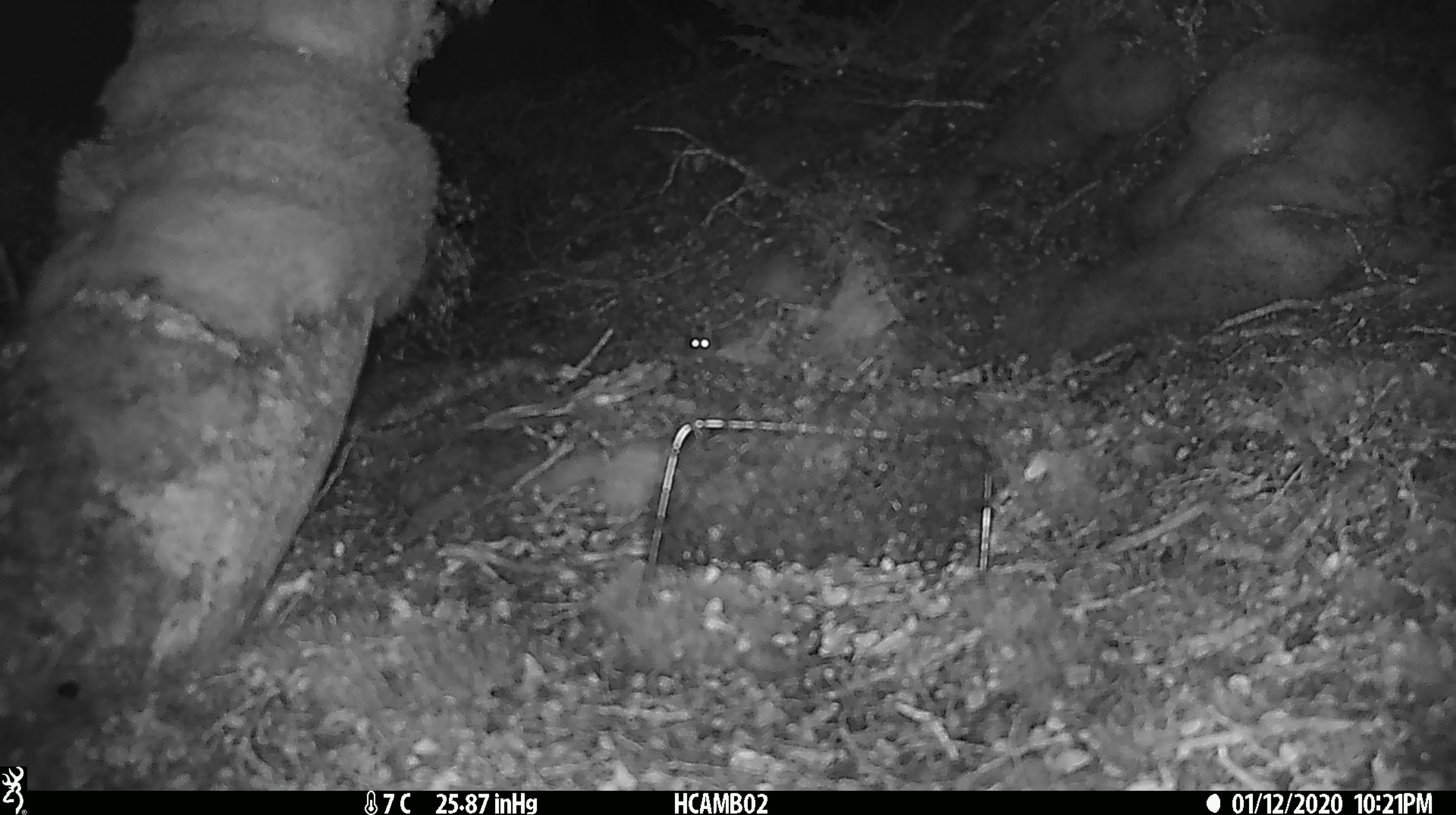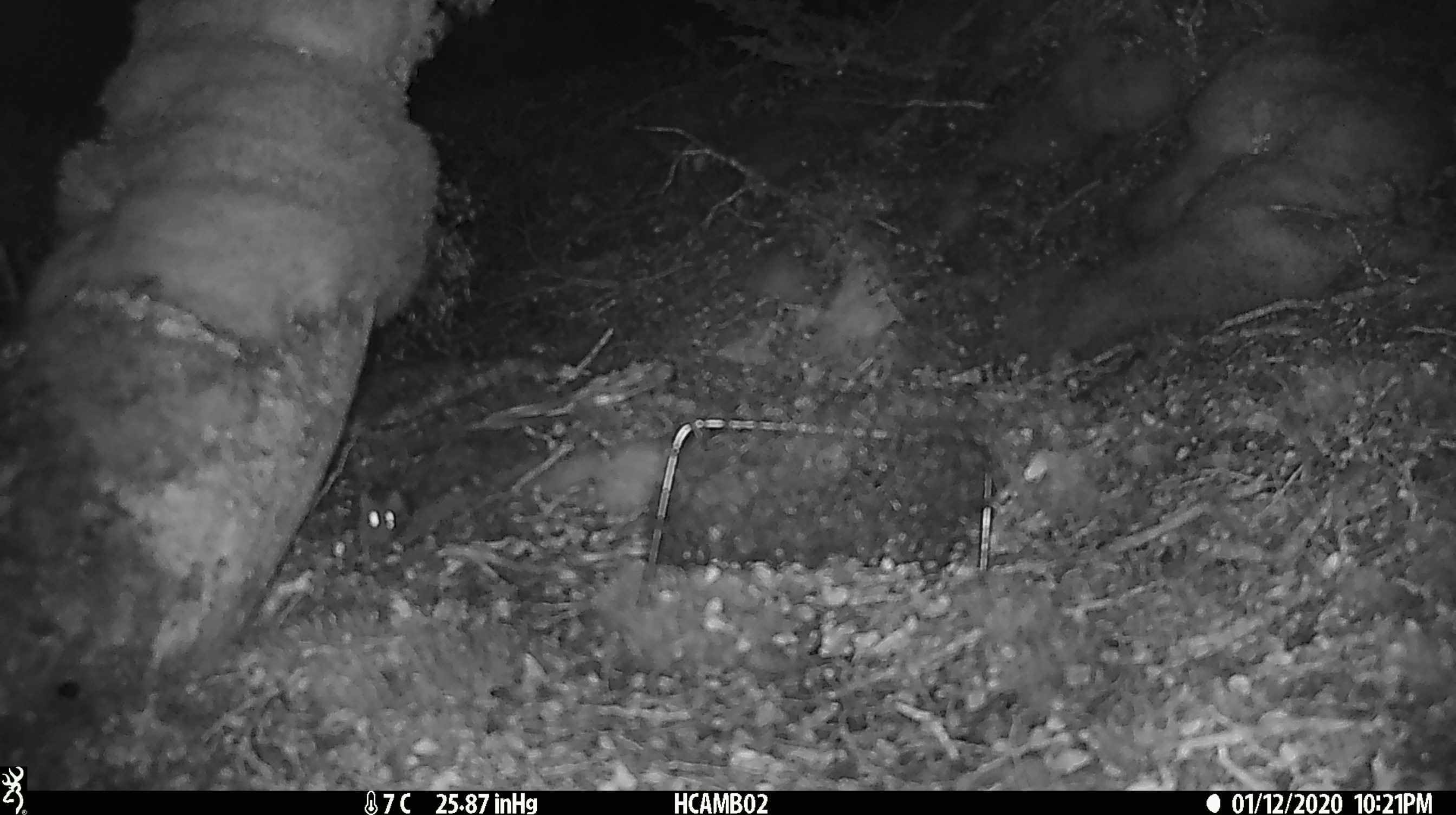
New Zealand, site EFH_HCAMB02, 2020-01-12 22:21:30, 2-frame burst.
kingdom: Animalia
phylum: Chordata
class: Mammalia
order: Rodentia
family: Muridae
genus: Mus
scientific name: Mus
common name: mouse